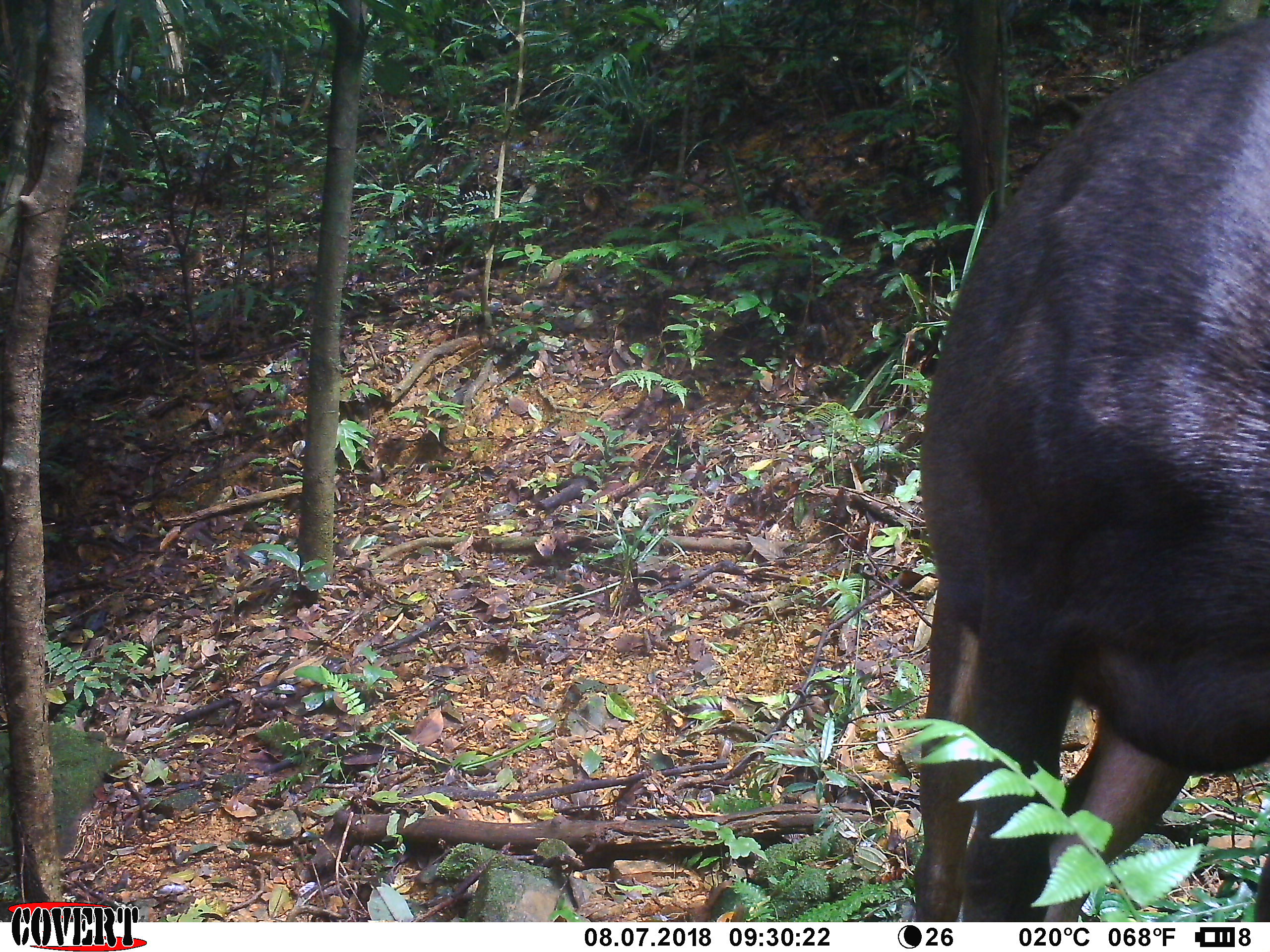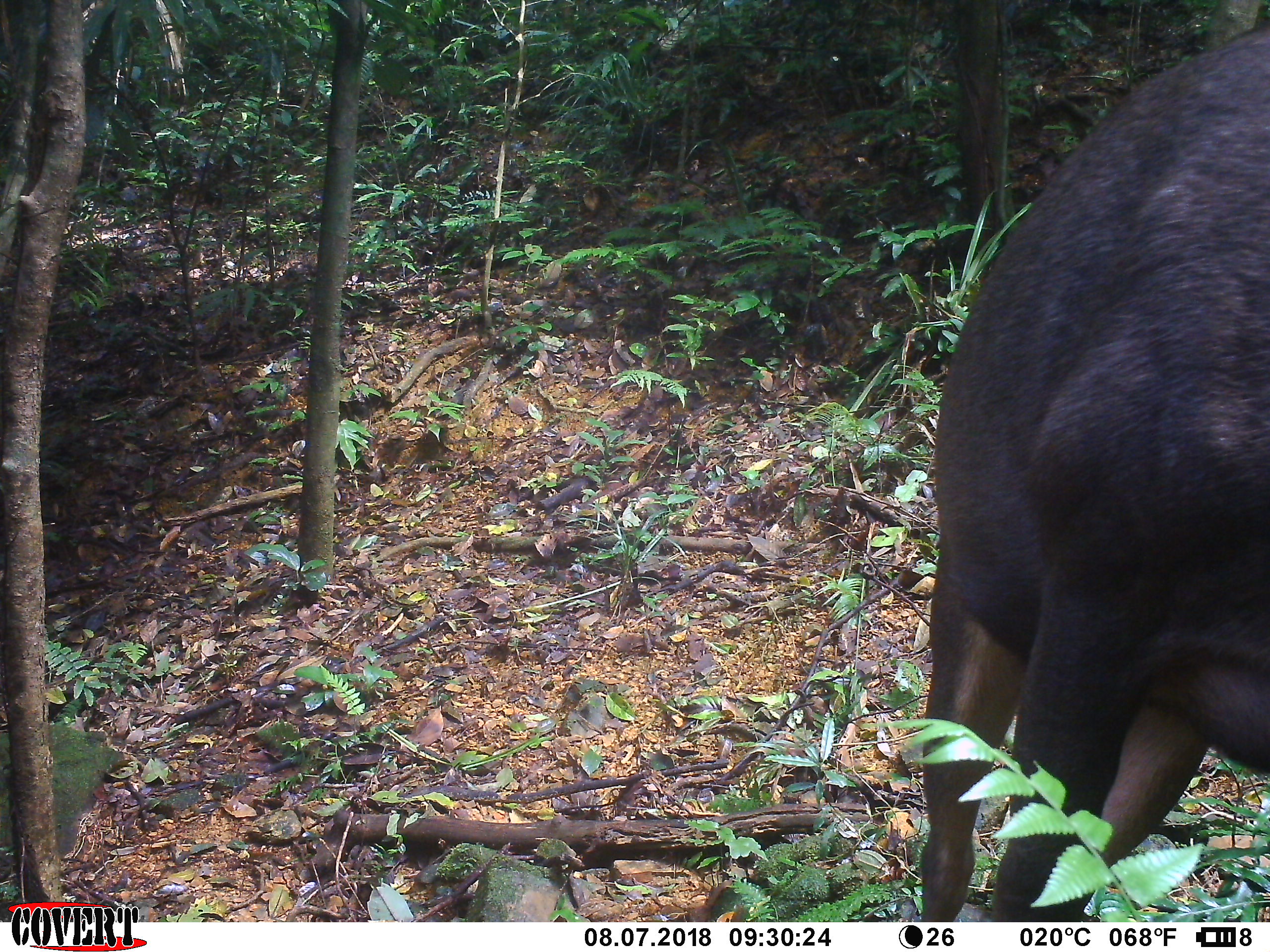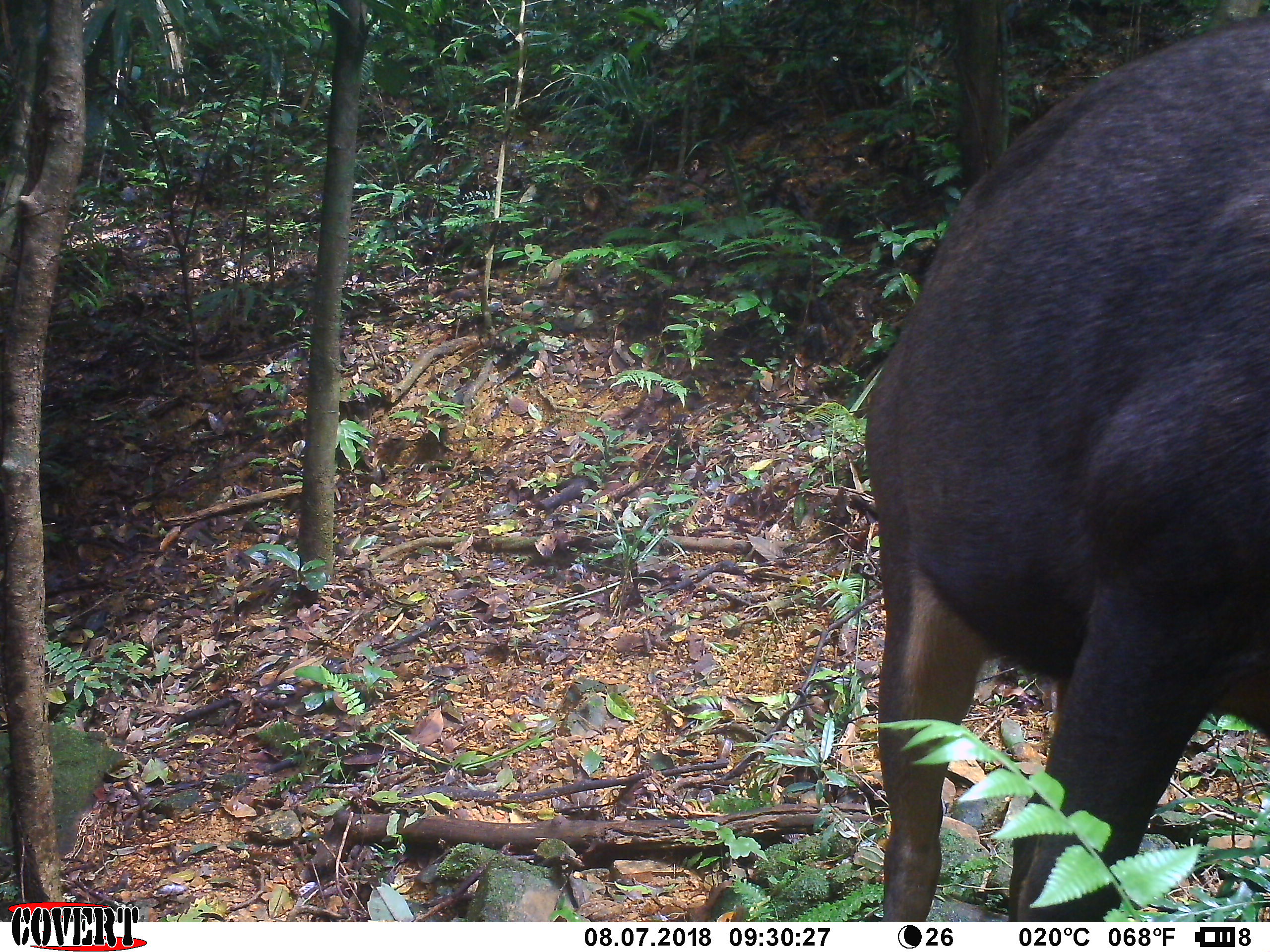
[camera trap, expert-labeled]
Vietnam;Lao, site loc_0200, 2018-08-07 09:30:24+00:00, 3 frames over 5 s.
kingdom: Animalia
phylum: Chordata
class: Mammalia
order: Artiodactyla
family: Cervidae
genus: Rusa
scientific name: Rusa unicolor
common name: sambar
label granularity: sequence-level